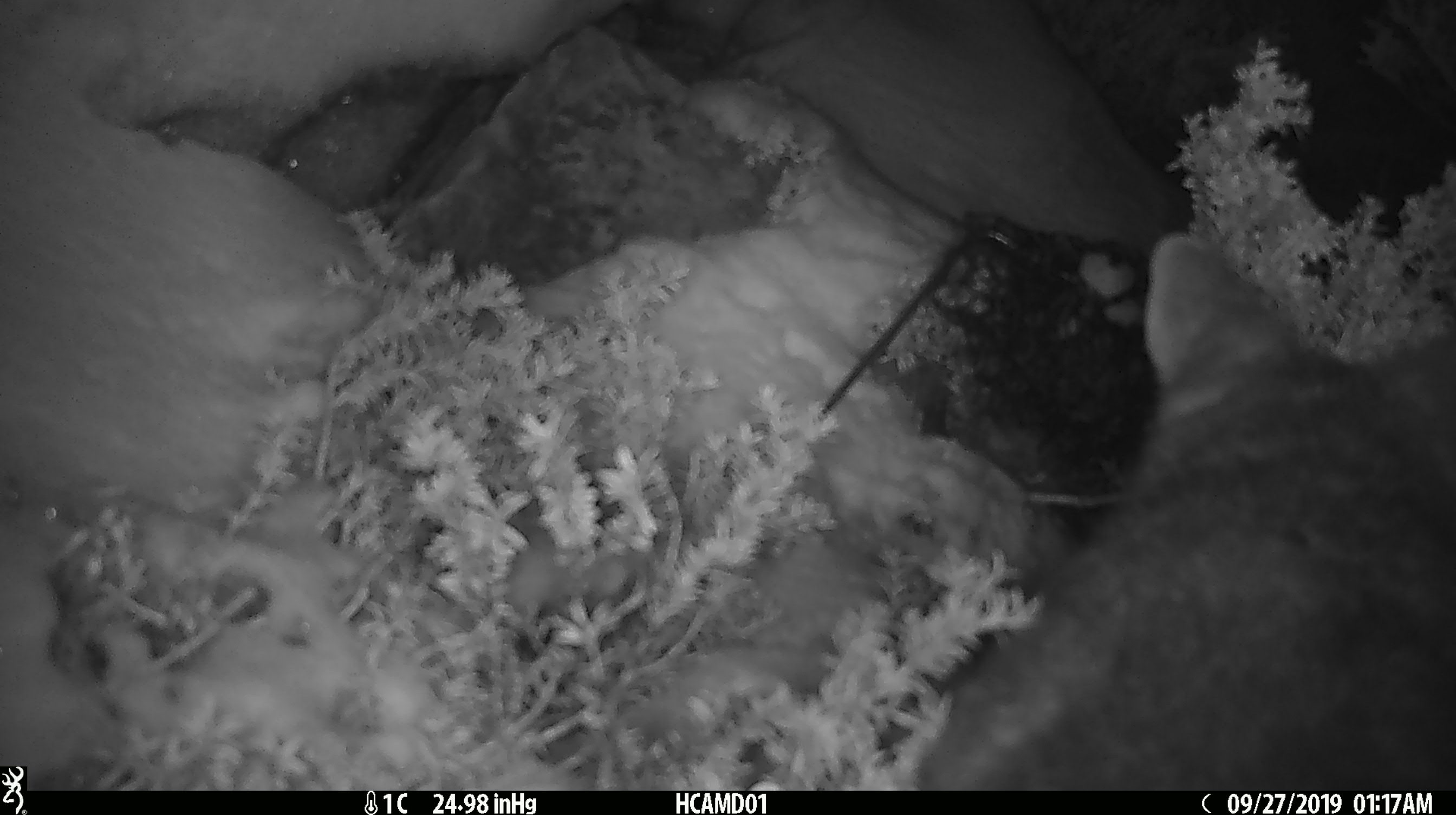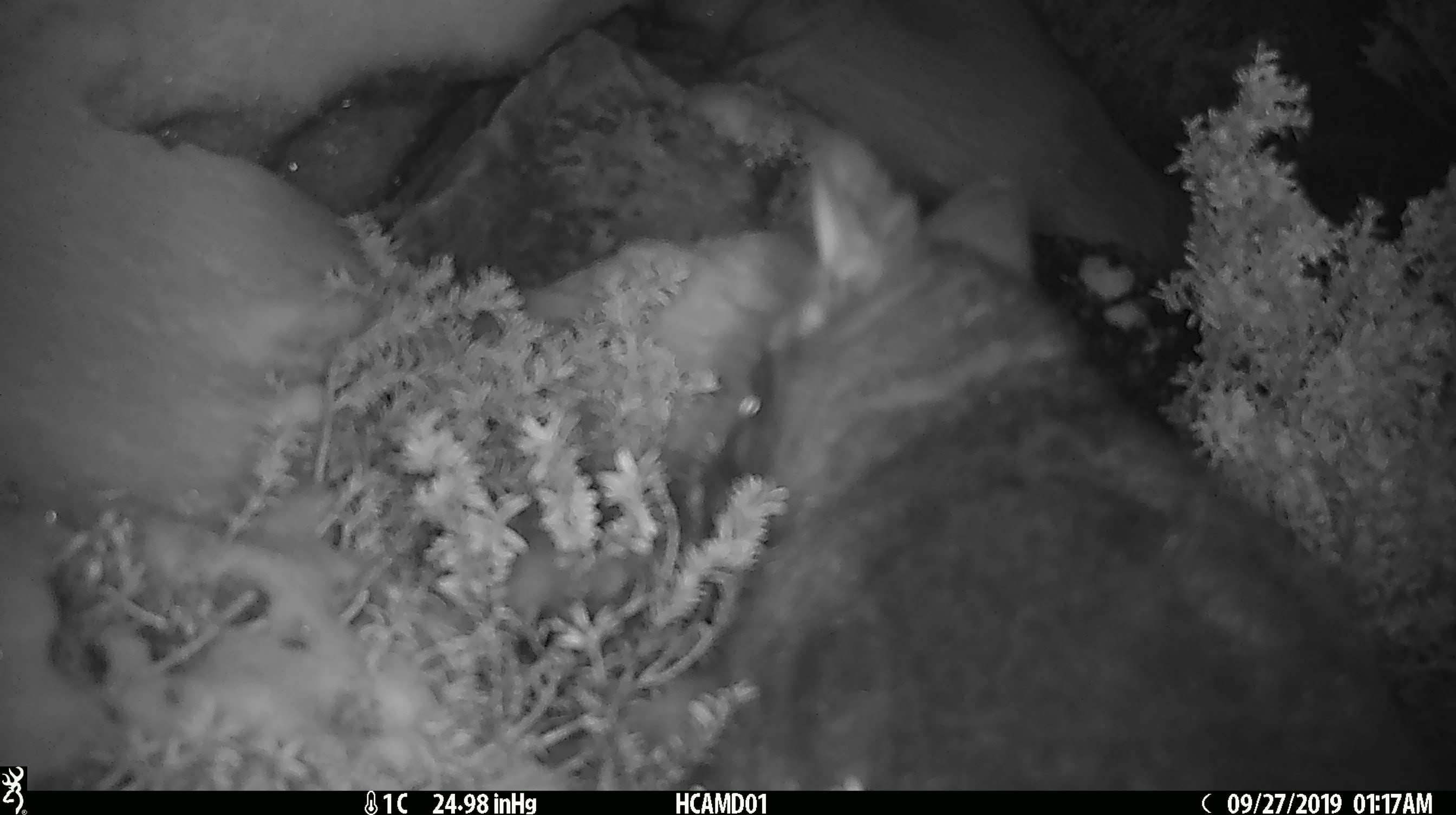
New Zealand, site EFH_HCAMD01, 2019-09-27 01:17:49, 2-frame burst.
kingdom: Animalia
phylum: Chordata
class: Mammalia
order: Diprotodontia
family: Phalangeridae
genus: Trichosurus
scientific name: Trichosurus vulpecula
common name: common brushtail possum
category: possum